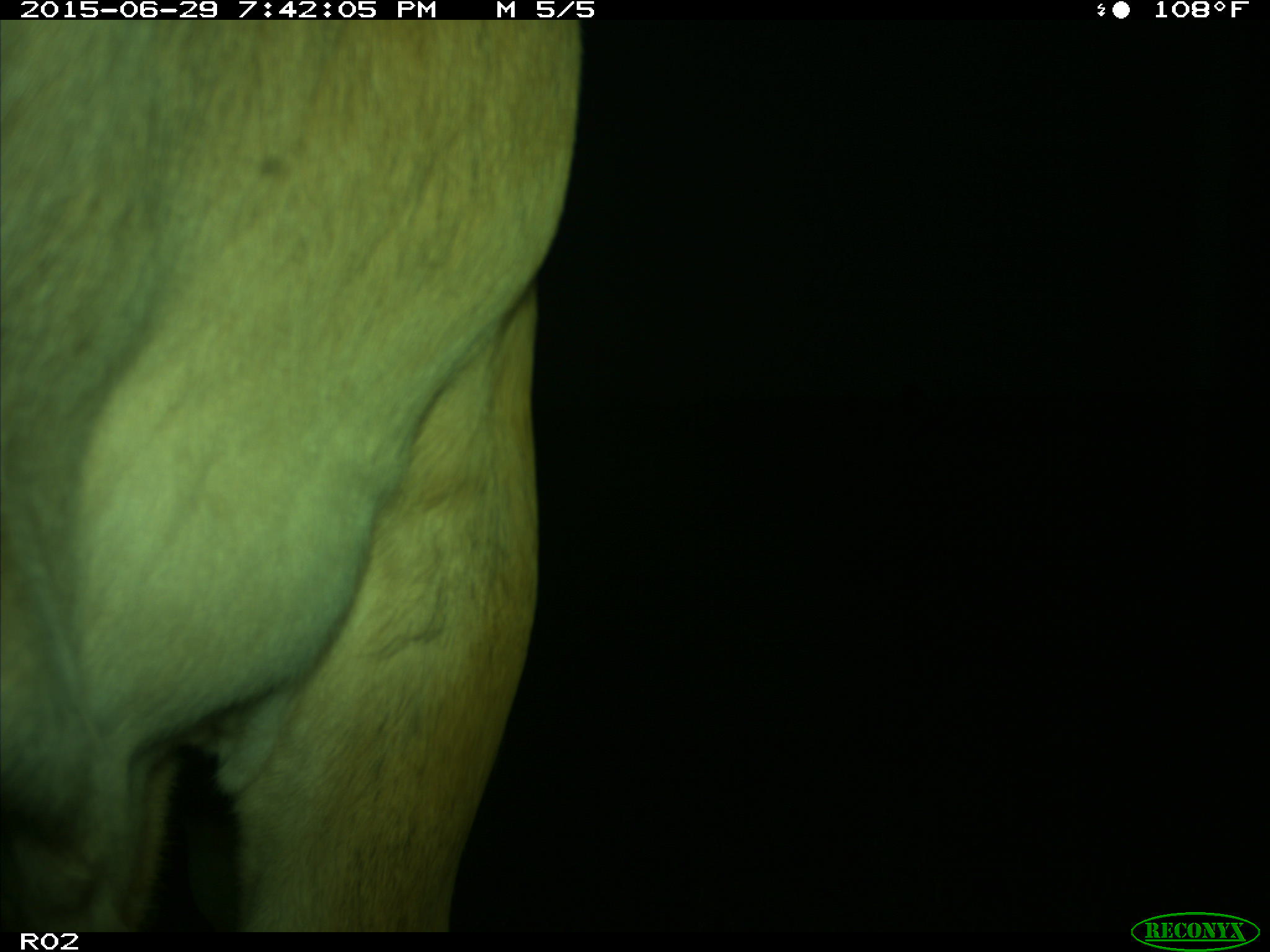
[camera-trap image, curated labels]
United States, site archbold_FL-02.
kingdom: Animalia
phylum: Chordata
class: Mammalia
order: Artiodactyla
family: Bovidae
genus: Bos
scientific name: Bos taurus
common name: domestic cow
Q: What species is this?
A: Bos taurus (domestic cow).